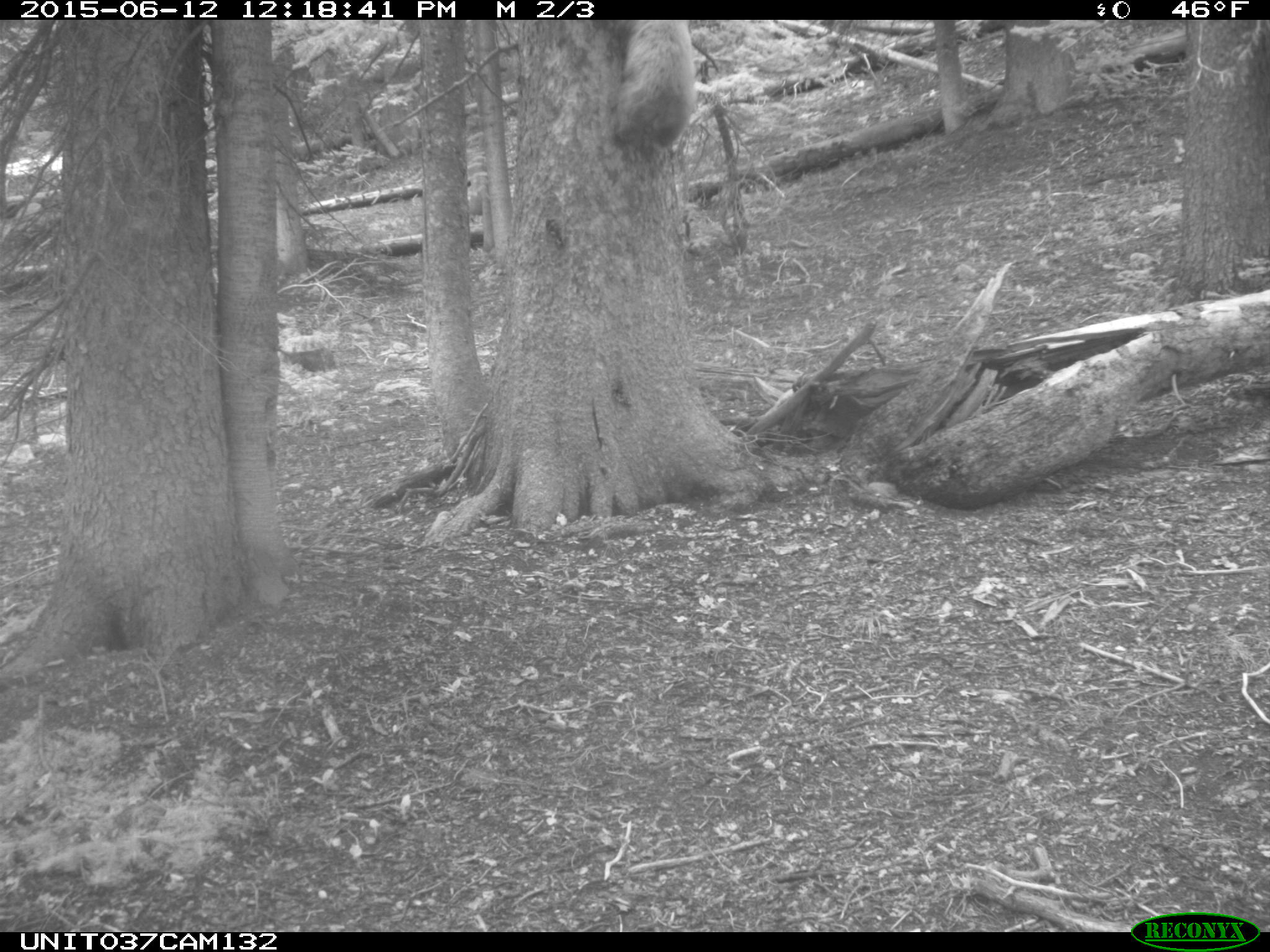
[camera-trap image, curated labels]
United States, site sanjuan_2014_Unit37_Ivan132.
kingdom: Animalia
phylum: Chordata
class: Mammalia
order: Carnivora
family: Ursidae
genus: Ursus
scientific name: Ursus americanus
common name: american black bear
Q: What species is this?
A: Ursus americanus (american black bear).